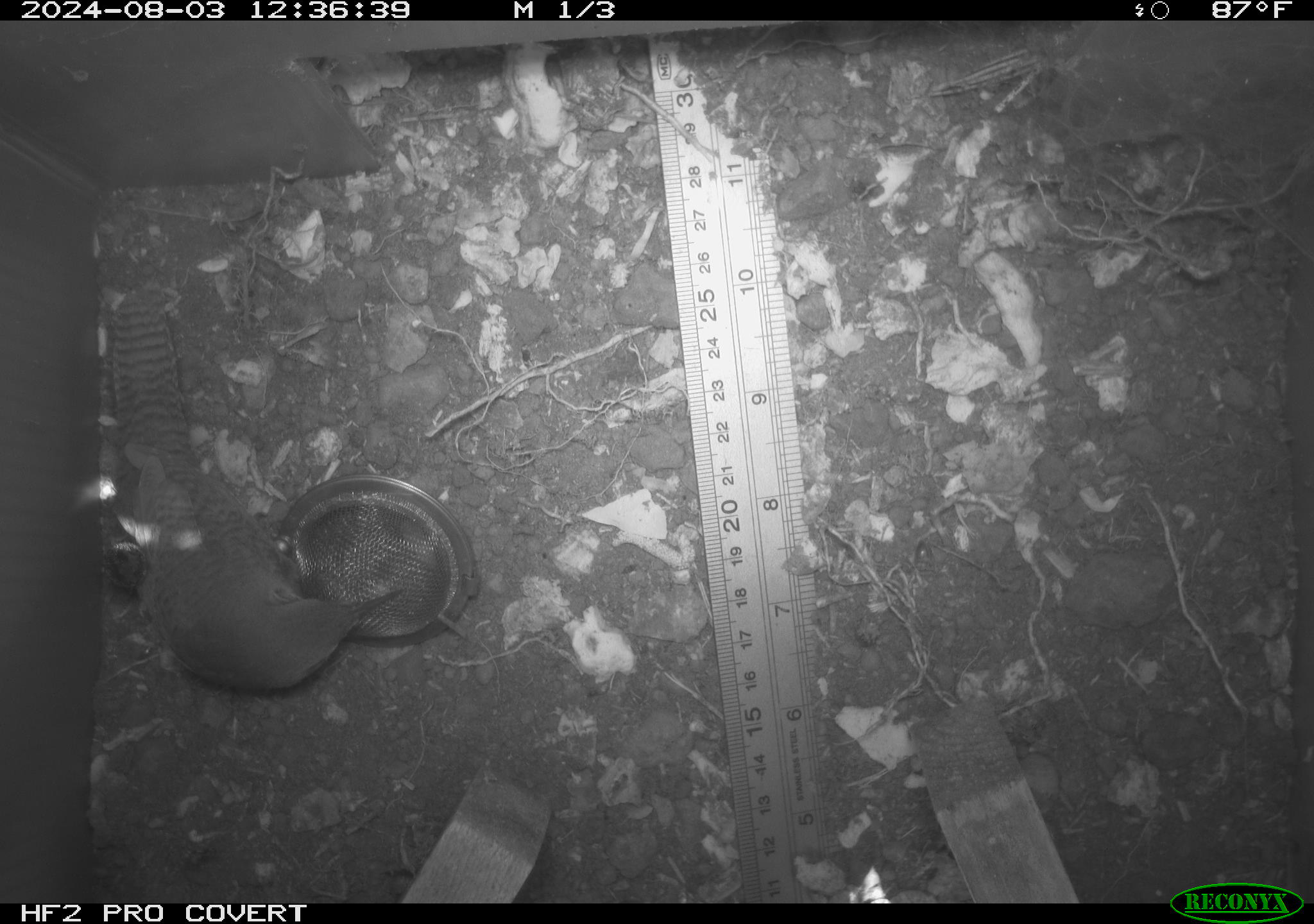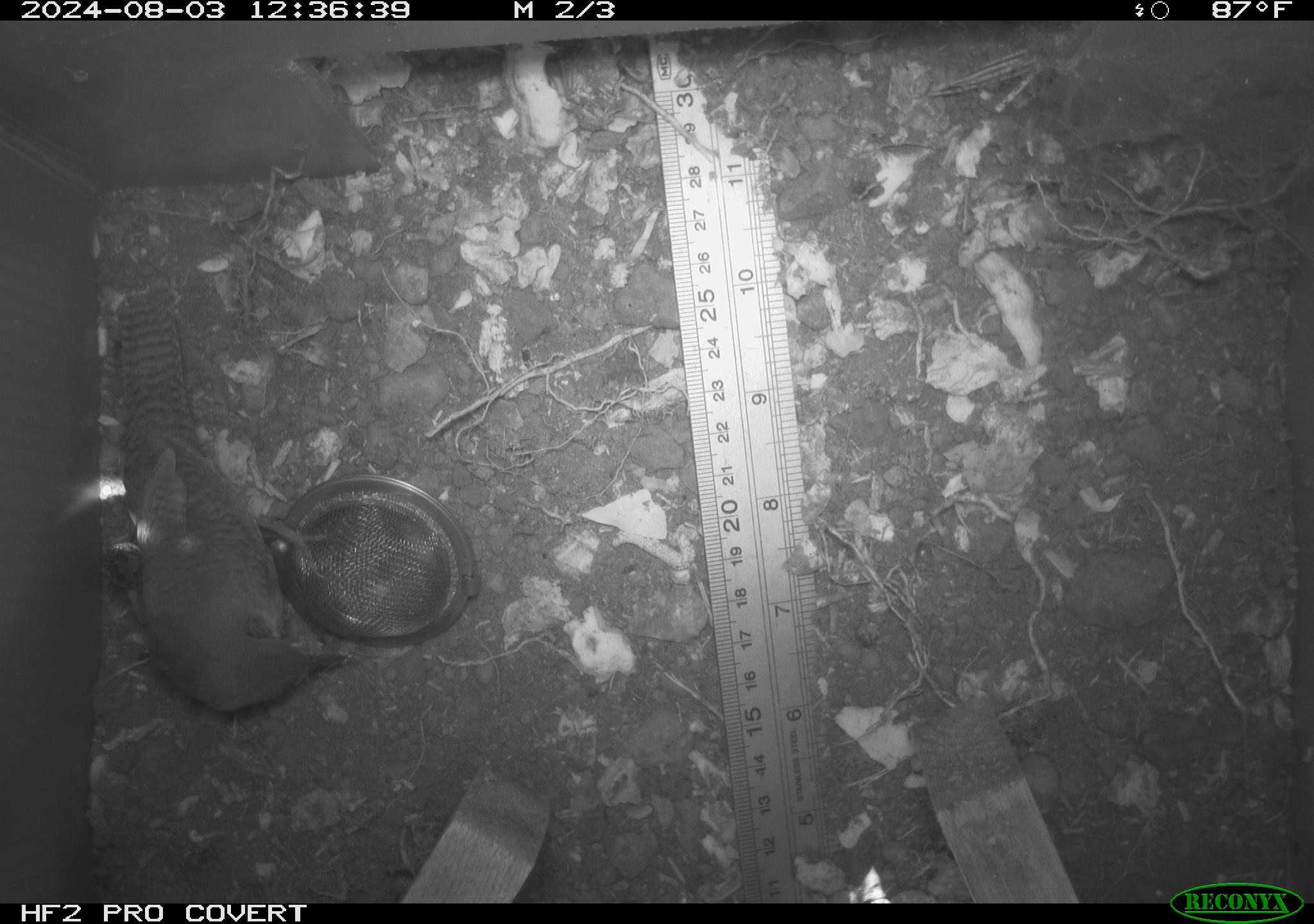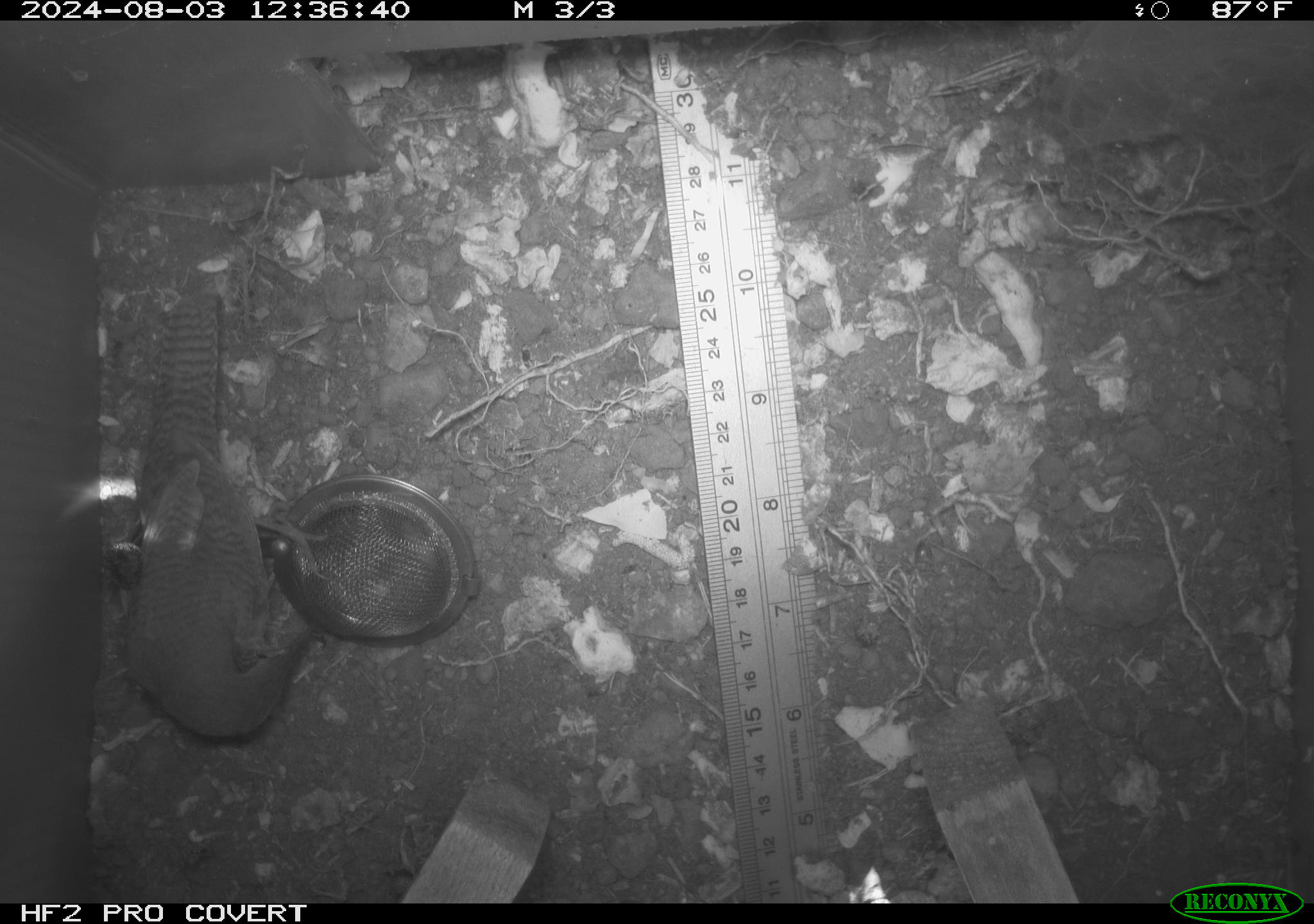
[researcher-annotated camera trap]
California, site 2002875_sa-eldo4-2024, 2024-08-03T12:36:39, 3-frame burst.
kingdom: Animalia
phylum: Chordata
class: Aves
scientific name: Aves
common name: bird